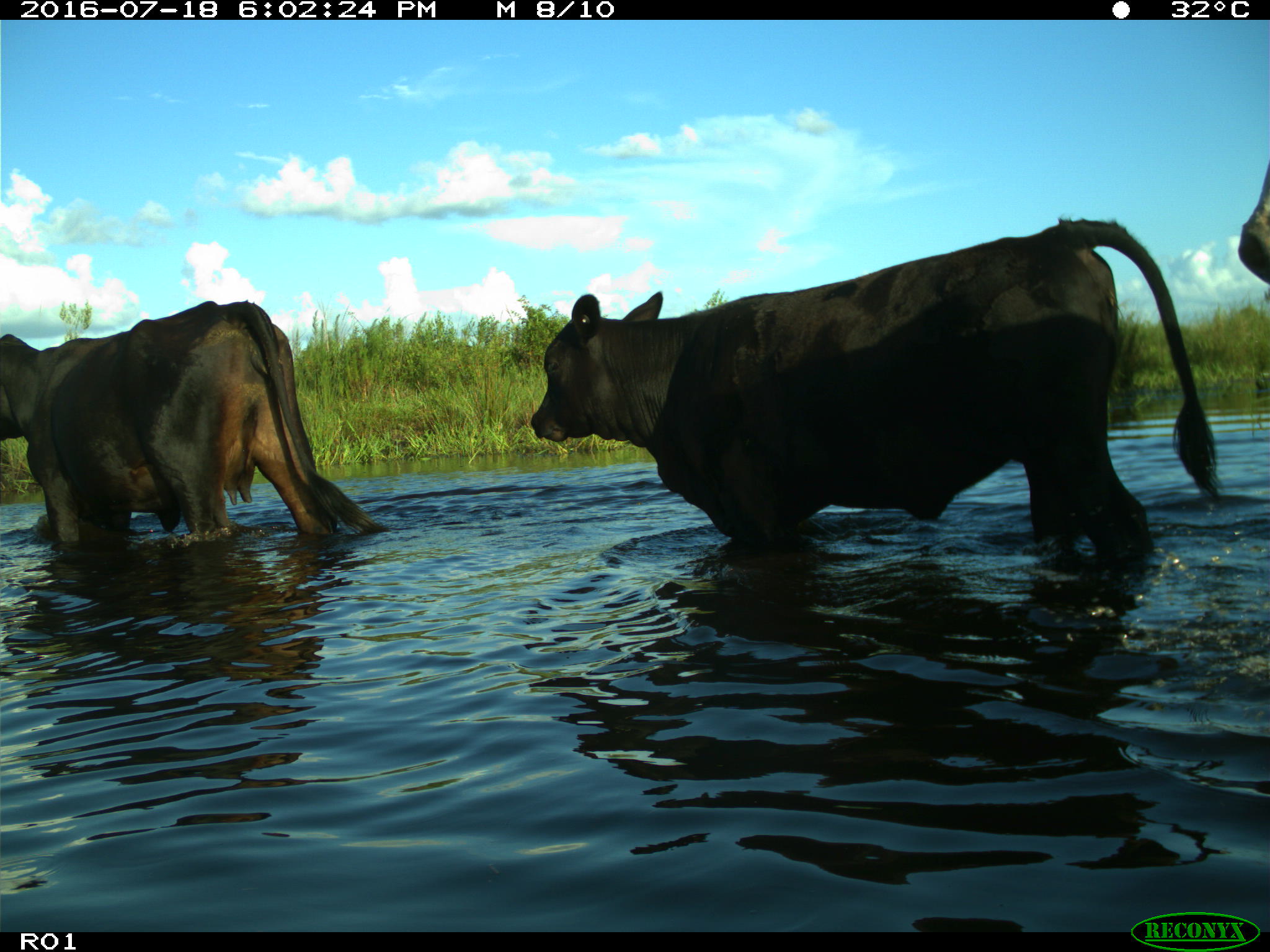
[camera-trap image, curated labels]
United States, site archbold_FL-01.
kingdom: Animalia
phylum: Chordata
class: Mammalia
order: Artiodactyla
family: Bovidae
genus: Bos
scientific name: Bos taurus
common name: domestic cow